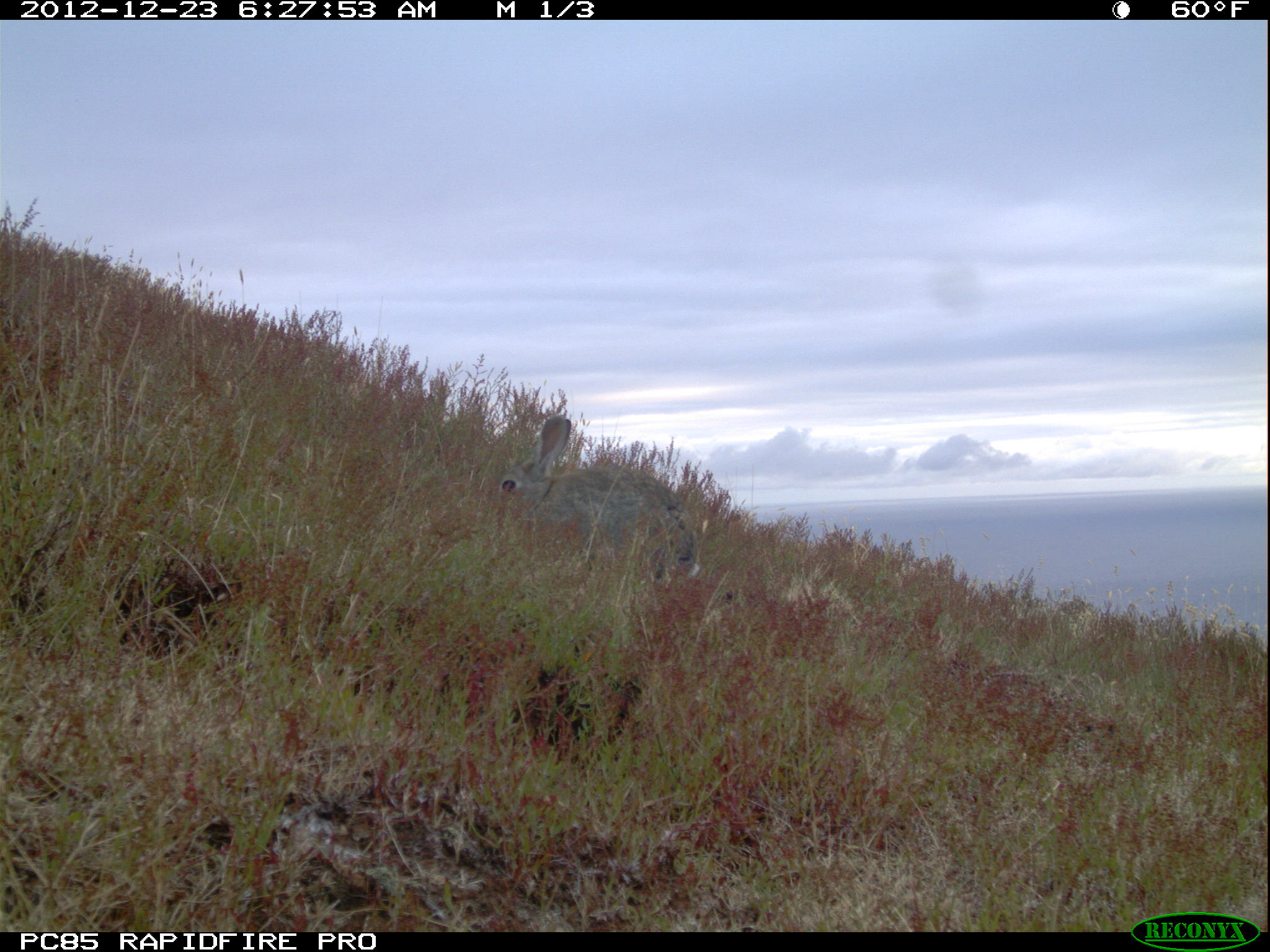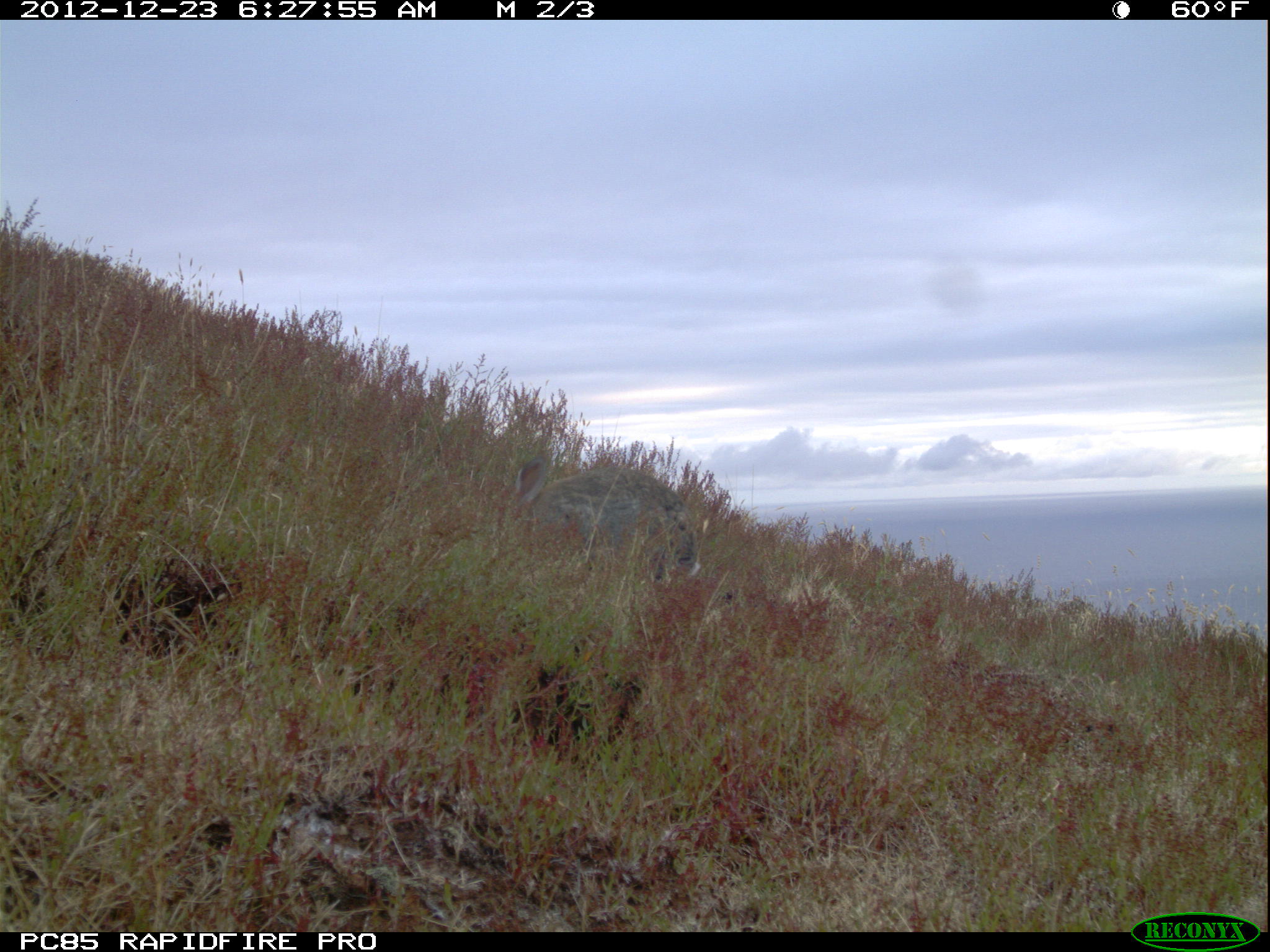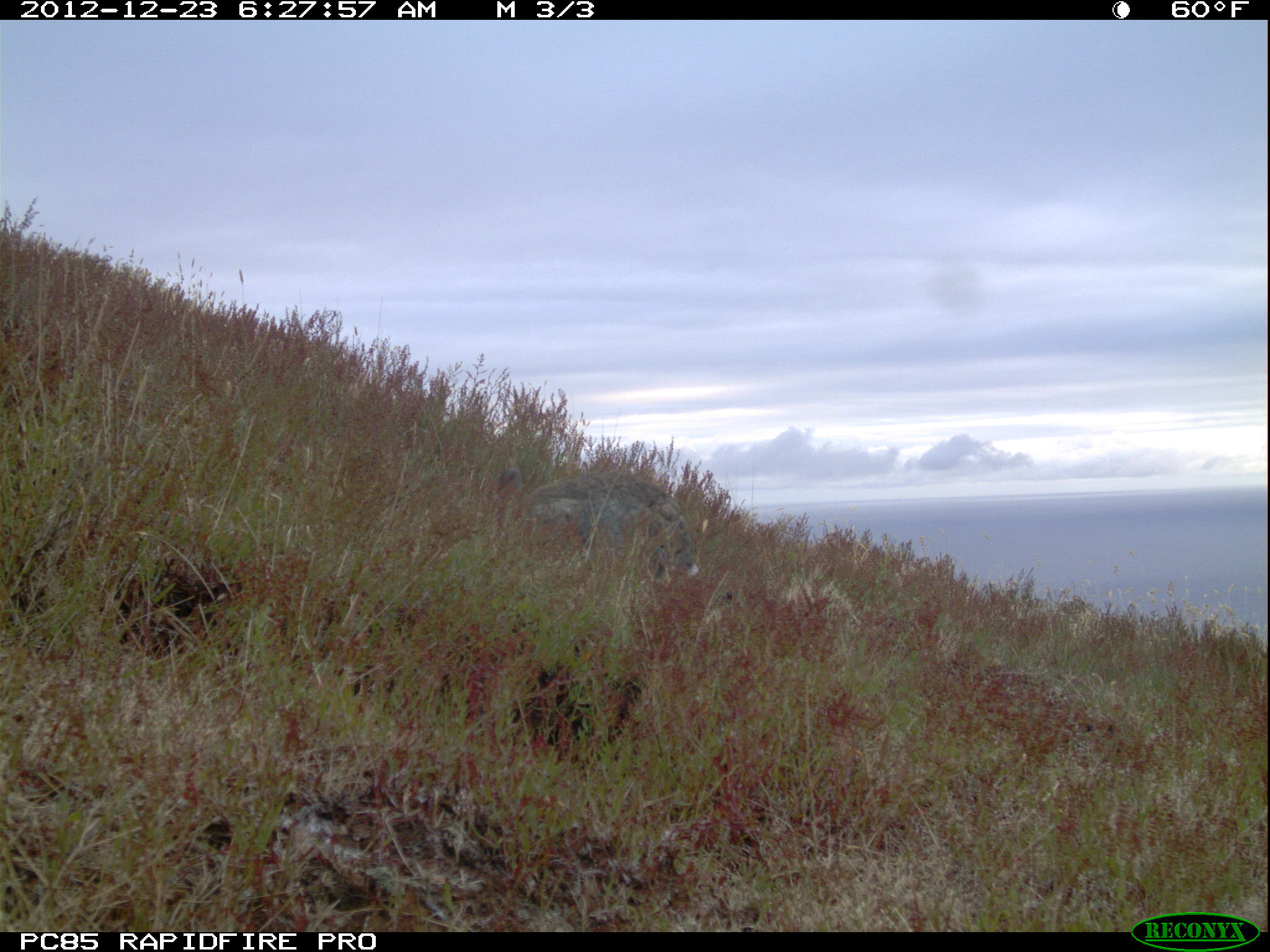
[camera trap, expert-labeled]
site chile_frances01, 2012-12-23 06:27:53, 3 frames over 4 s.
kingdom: Animalia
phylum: Chordata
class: Mammalia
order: Lagomorpha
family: Leporidae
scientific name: Leporidae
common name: rabbits and hares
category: rabbit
Rabbit (rabbits and hares) (Leporidae).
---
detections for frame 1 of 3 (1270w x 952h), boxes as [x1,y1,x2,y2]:
rabbit: [493,413,701,583]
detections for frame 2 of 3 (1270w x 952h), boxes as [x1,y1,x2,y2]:
rabbit: [504,454,702,585]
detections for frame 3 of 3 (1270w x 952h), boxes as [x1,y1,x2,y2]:
rabbit: [474,459,709,594]